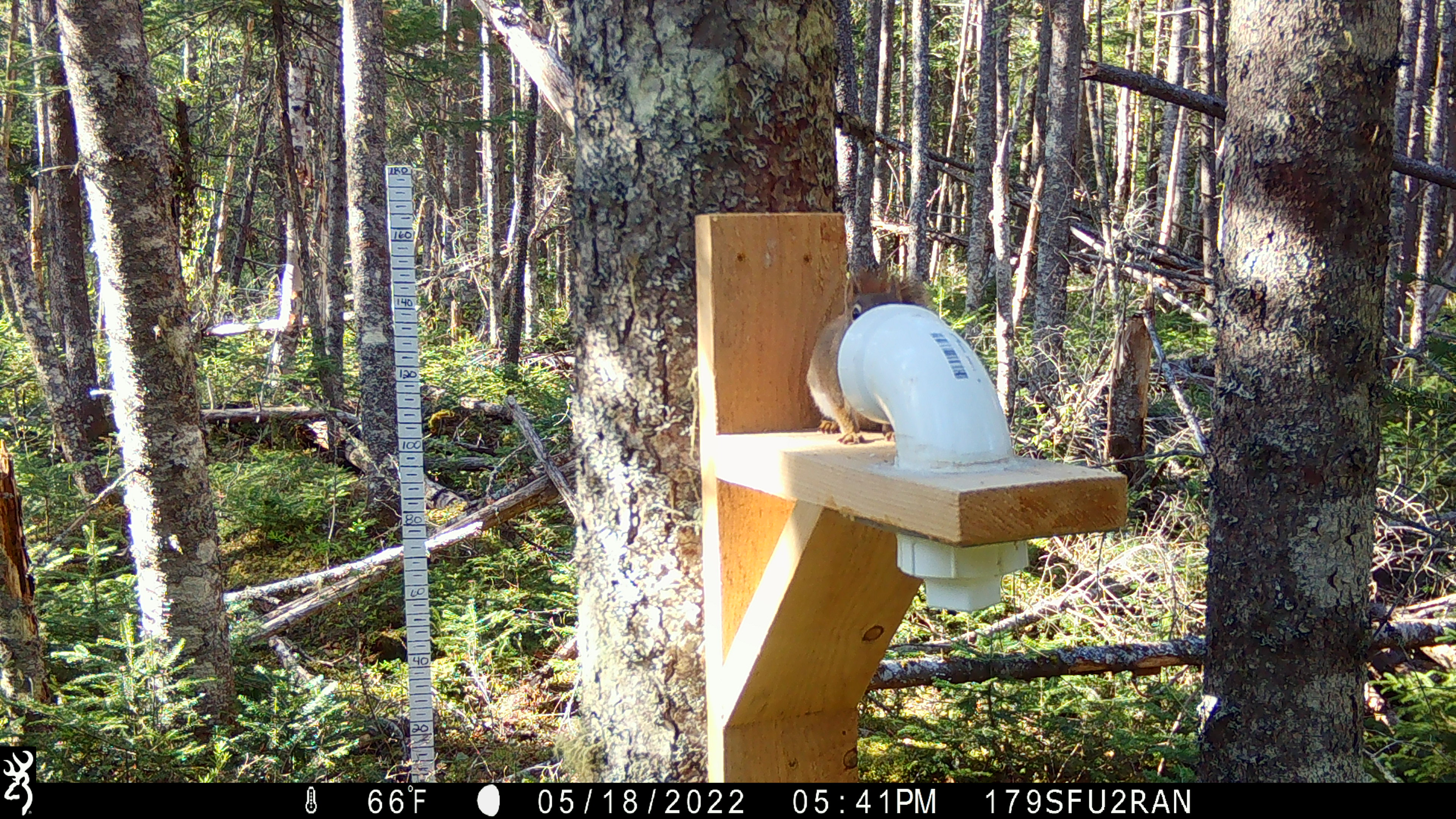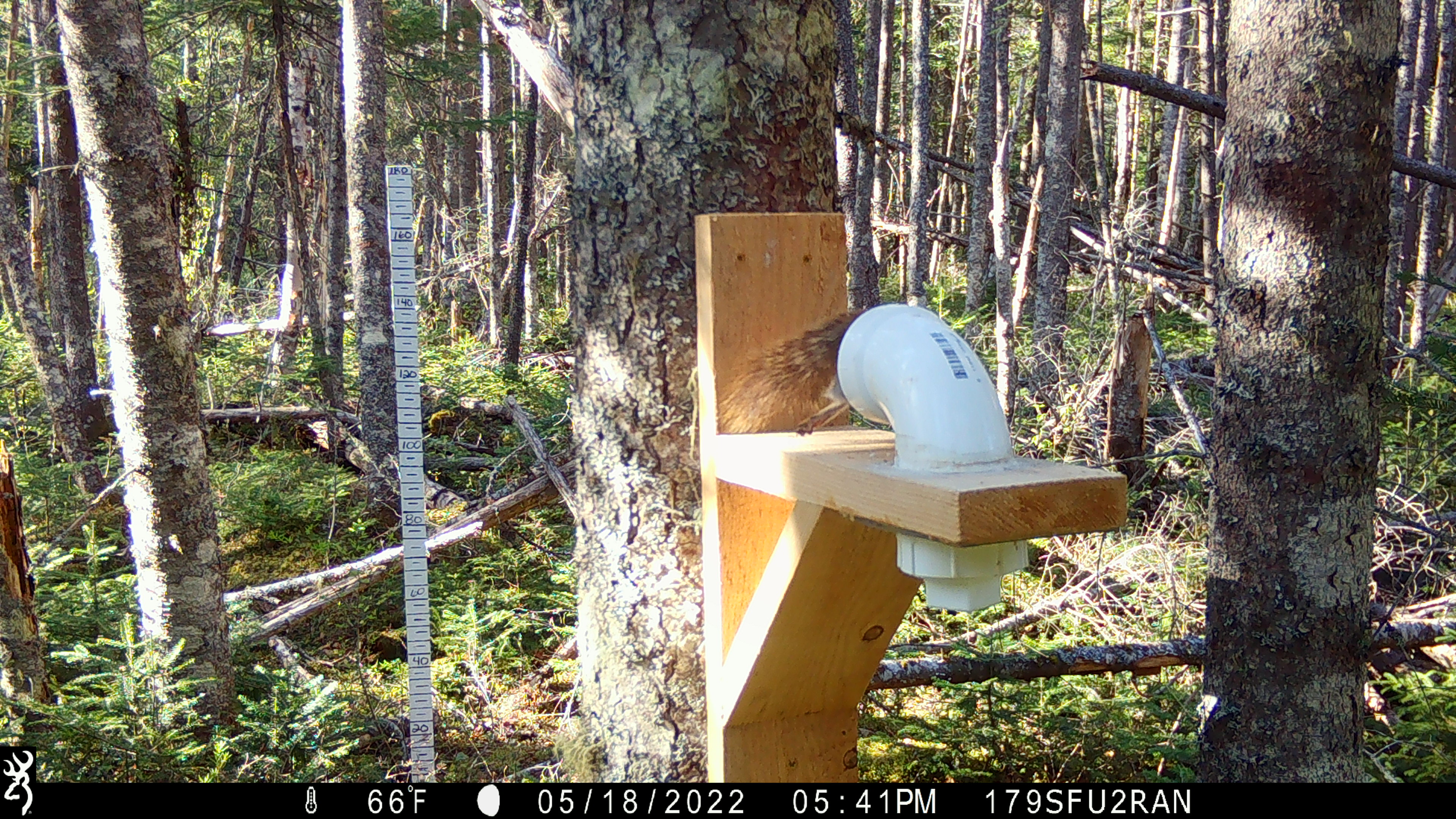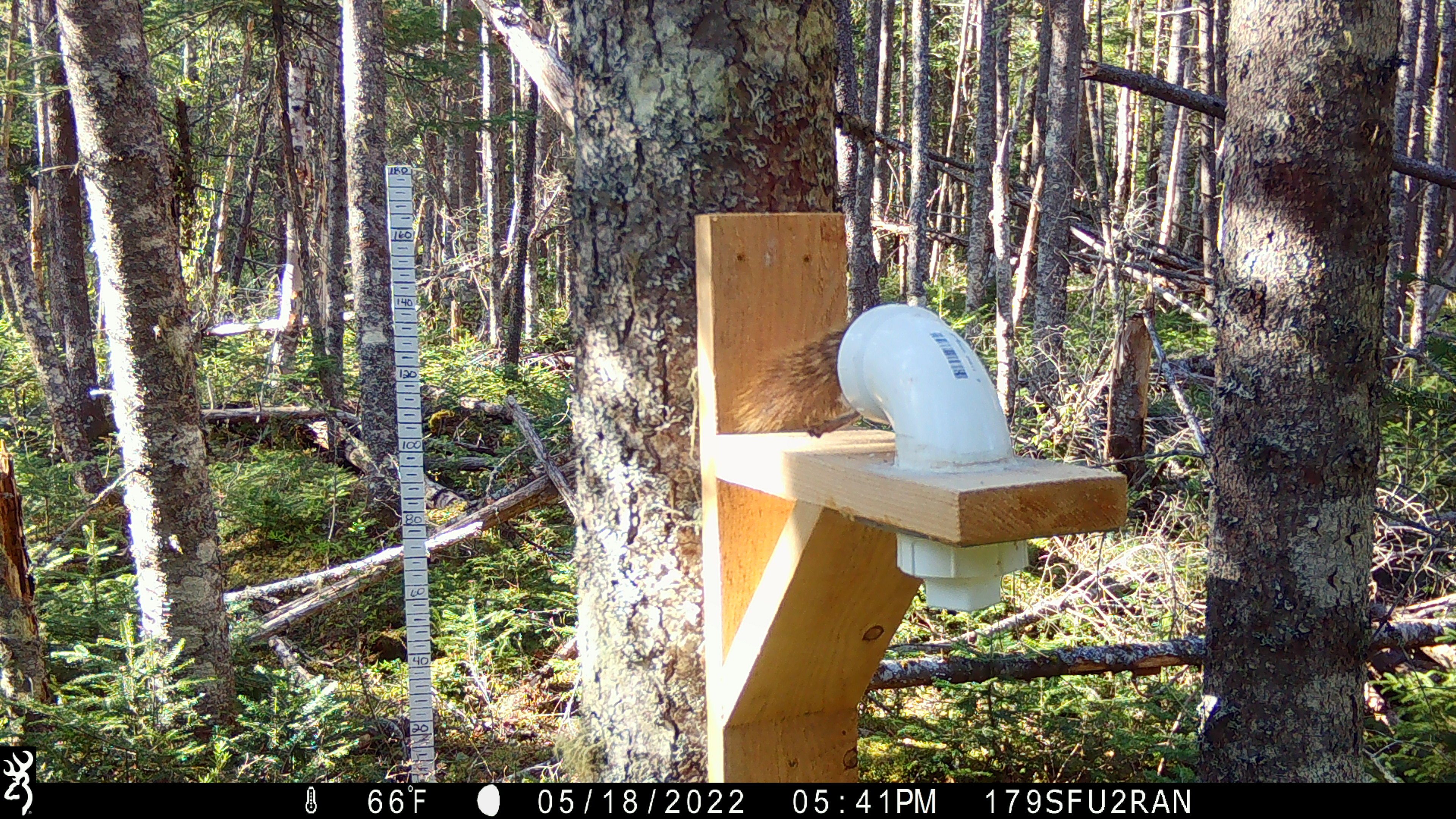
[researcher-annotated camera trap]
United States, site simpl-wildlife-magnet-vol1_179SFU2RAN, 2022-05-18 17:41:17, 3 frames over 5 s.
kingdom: Animalia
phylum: Chordata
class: Mammalia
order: Rodentia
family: Sciuridae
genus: Tamiasciurus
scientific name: Tamiasciurus hudsonicus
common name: red squirrel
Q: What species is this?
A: Red squirrel (Tamiasciurus hudsonicus).